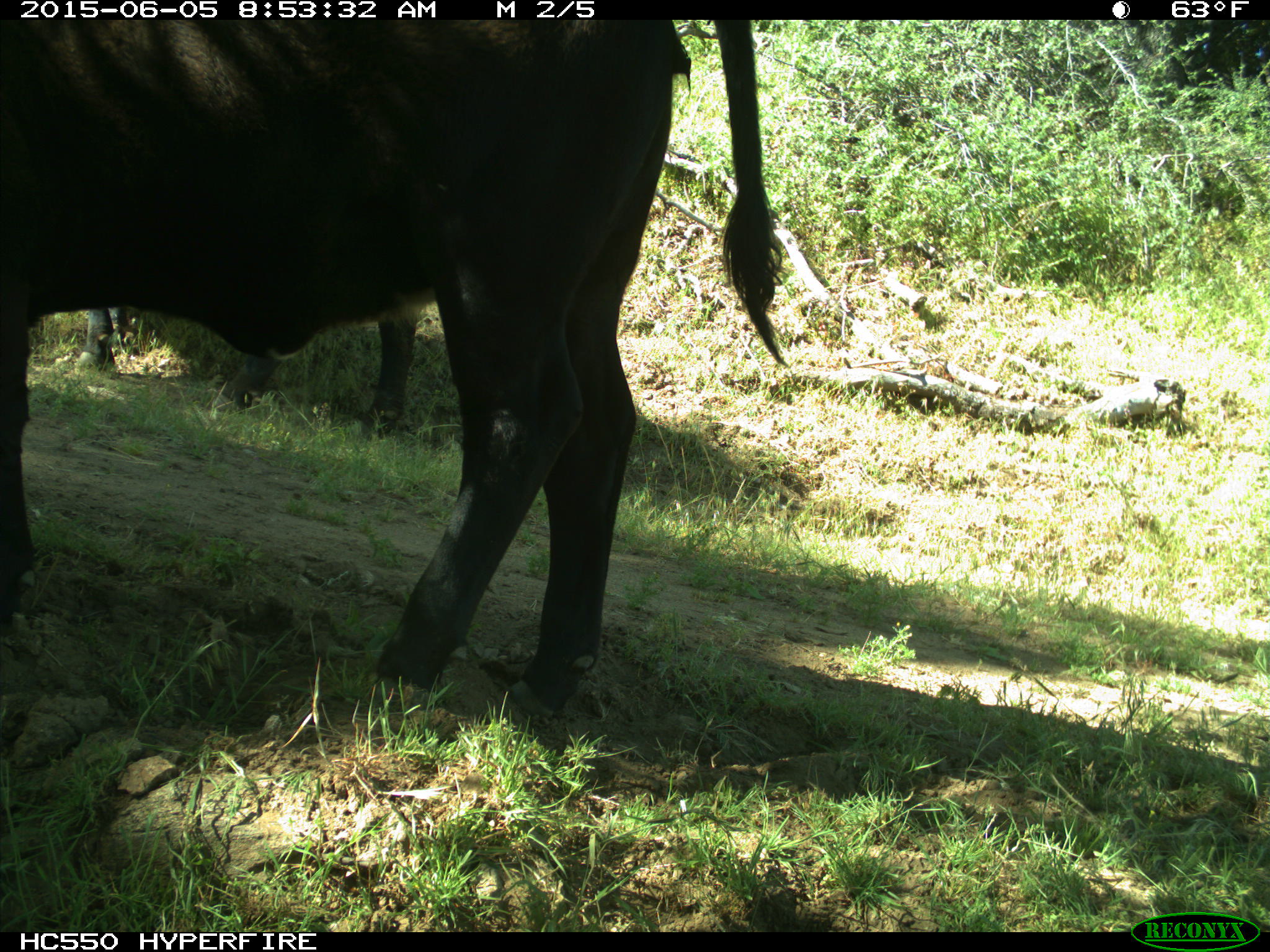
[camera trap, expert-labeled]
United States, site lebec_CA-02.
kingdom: Animalia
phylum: Chordata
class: Mammalia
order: Artiodactyla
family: Bovidae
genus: Bos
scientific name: Bos taurus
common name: domestic cow